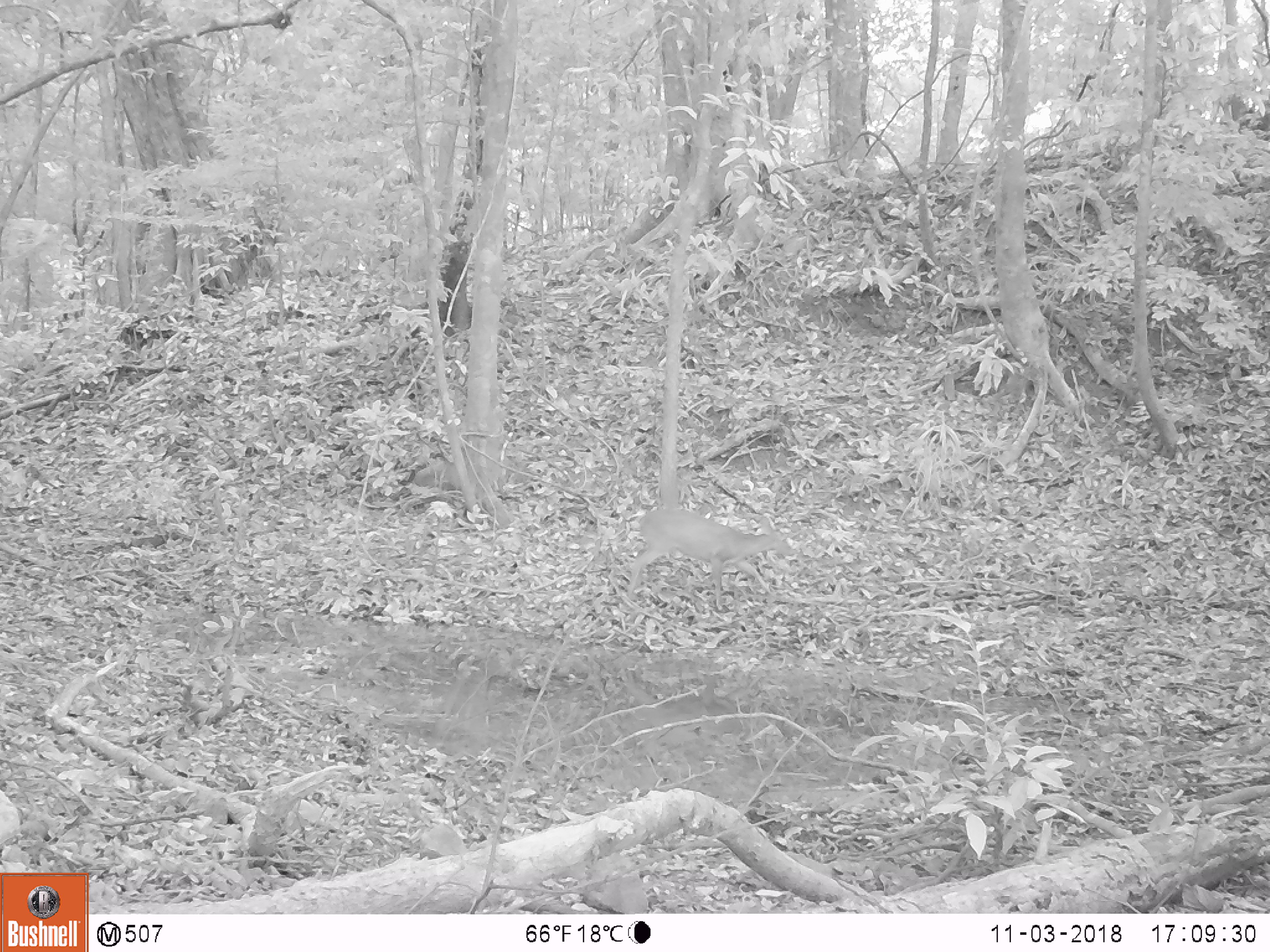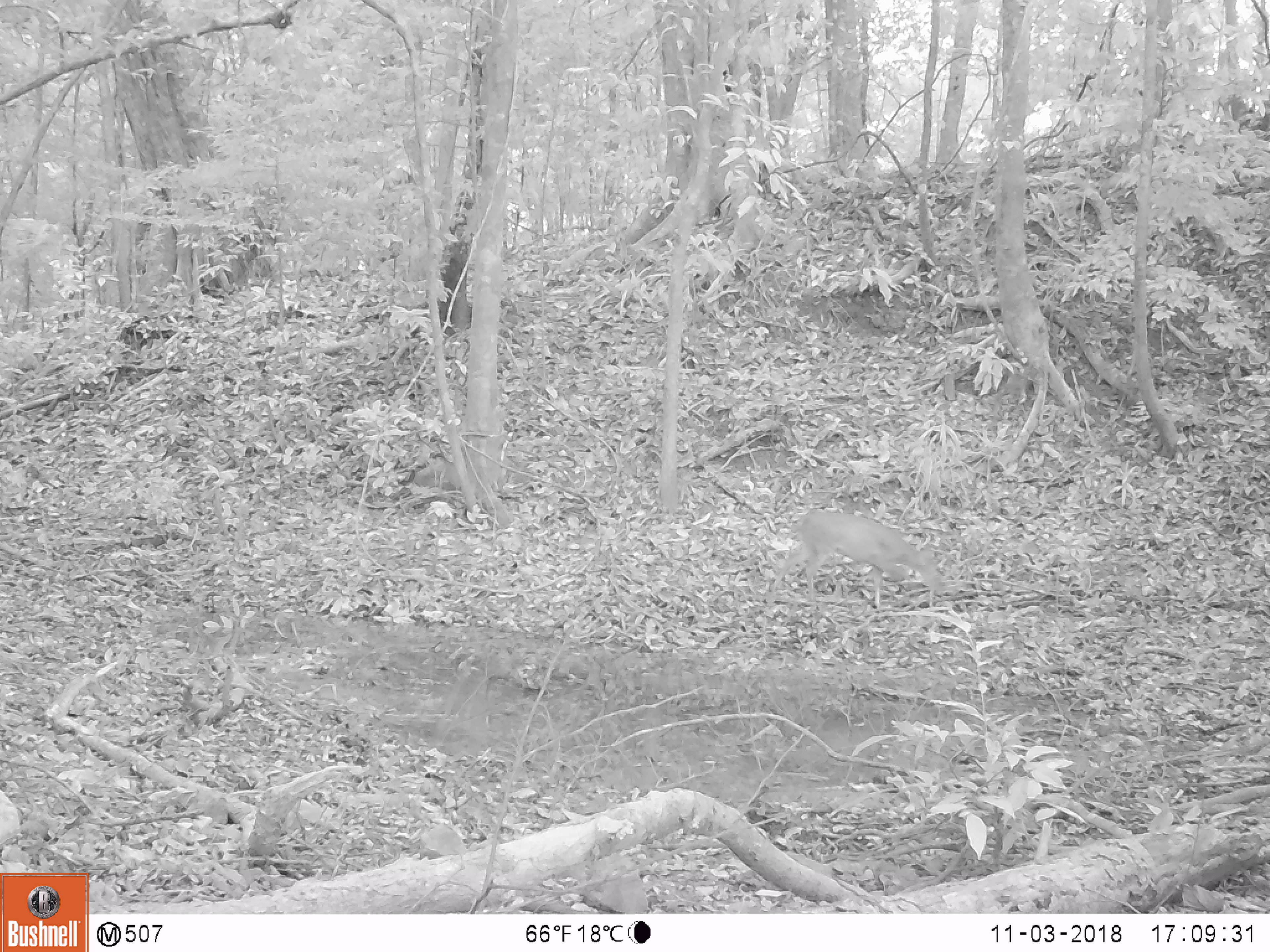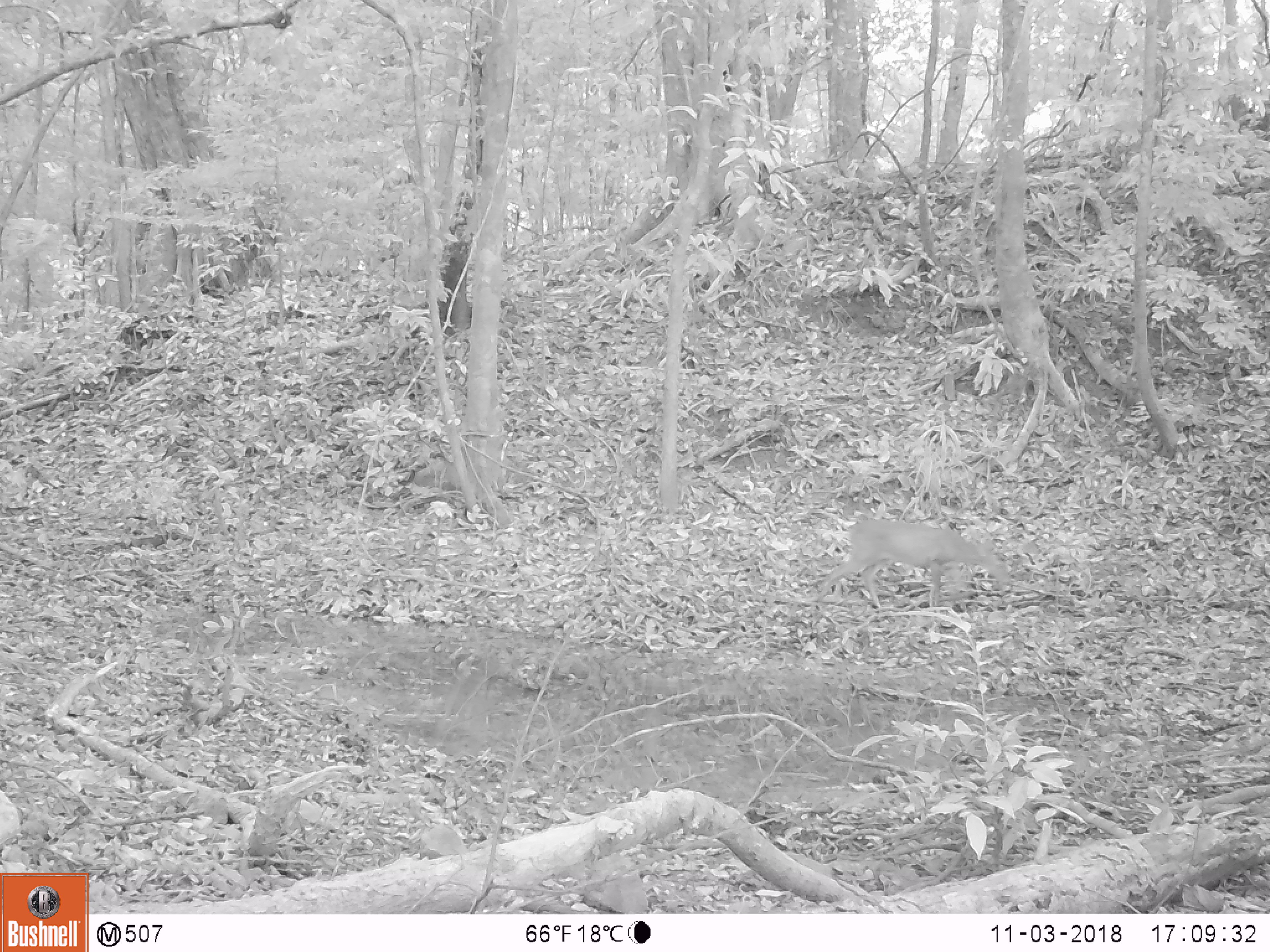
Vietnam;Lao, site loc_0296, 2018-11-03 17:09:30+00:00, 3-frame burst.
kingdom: Animalia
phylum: Chordata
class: Mammalia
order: Artiodactyla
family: Cervidae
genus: Muntiacus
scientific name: Muntiacus vuquangensis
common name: large-antlered muntjac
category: large antlered muntjac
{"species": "large antlered muntjac (large-antlered muntjac) (Muntiacus vuquangensis)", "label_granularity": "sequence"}